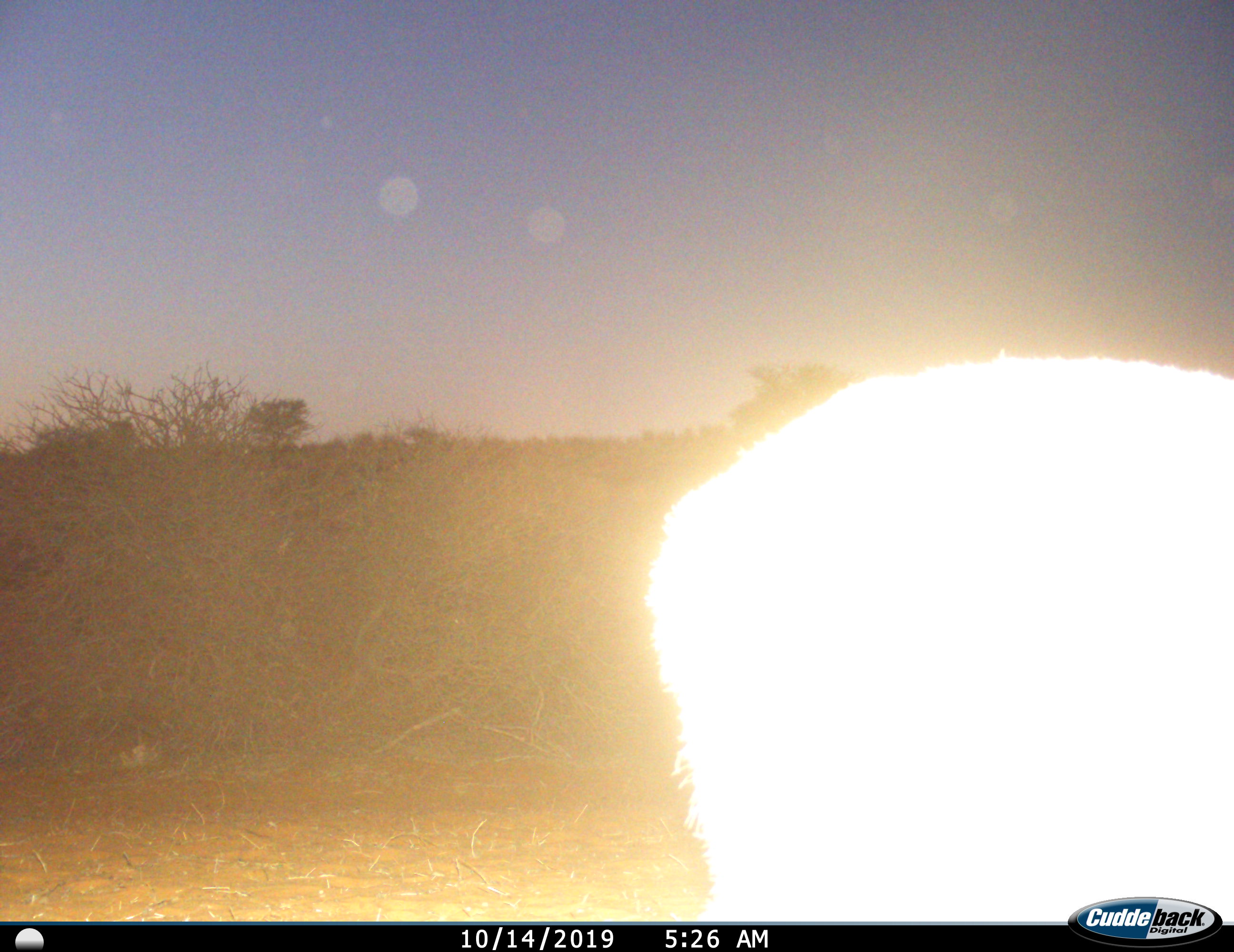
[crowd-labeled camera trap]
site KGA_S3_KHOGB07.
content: unidentified animal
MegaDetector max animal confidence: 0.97